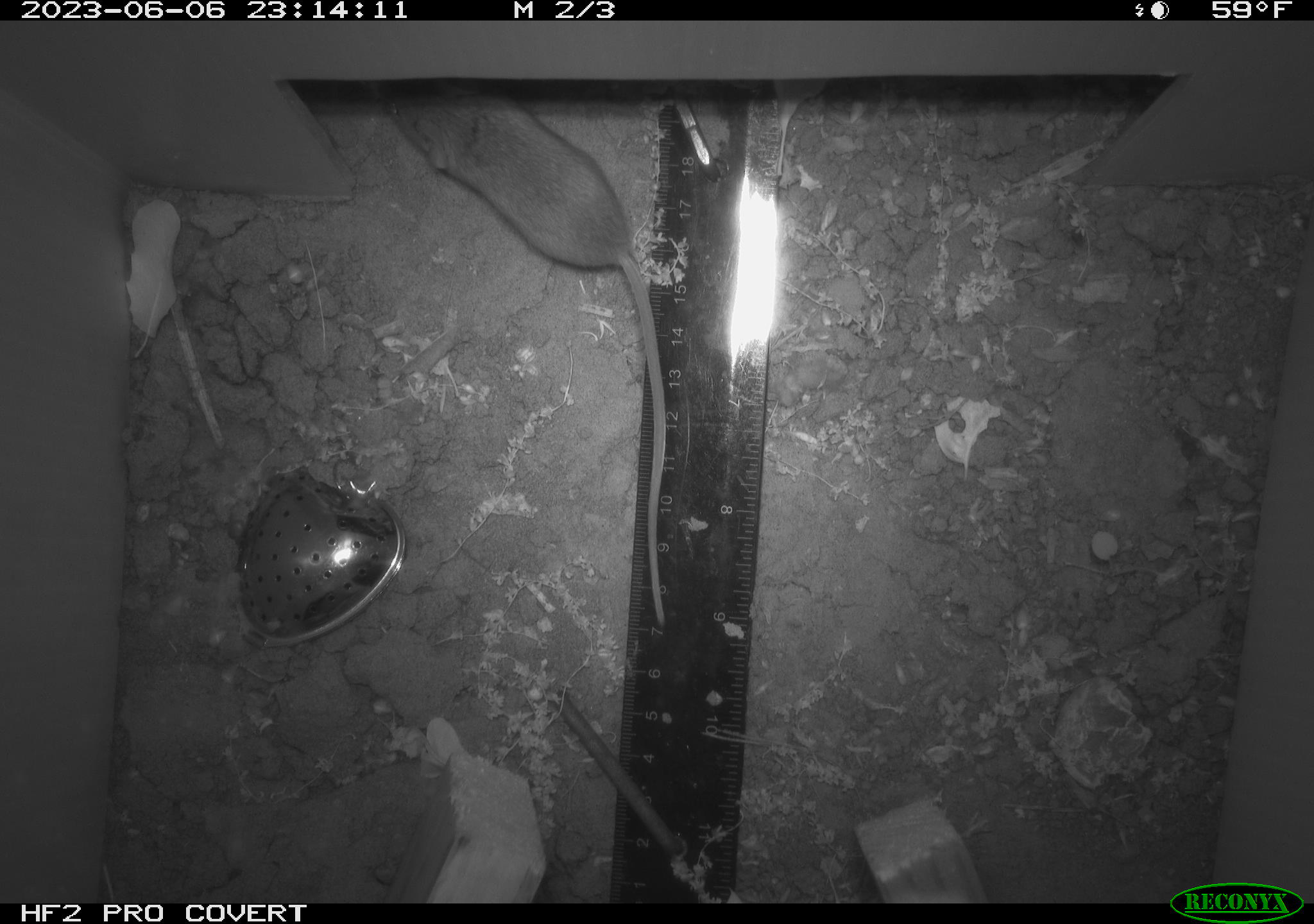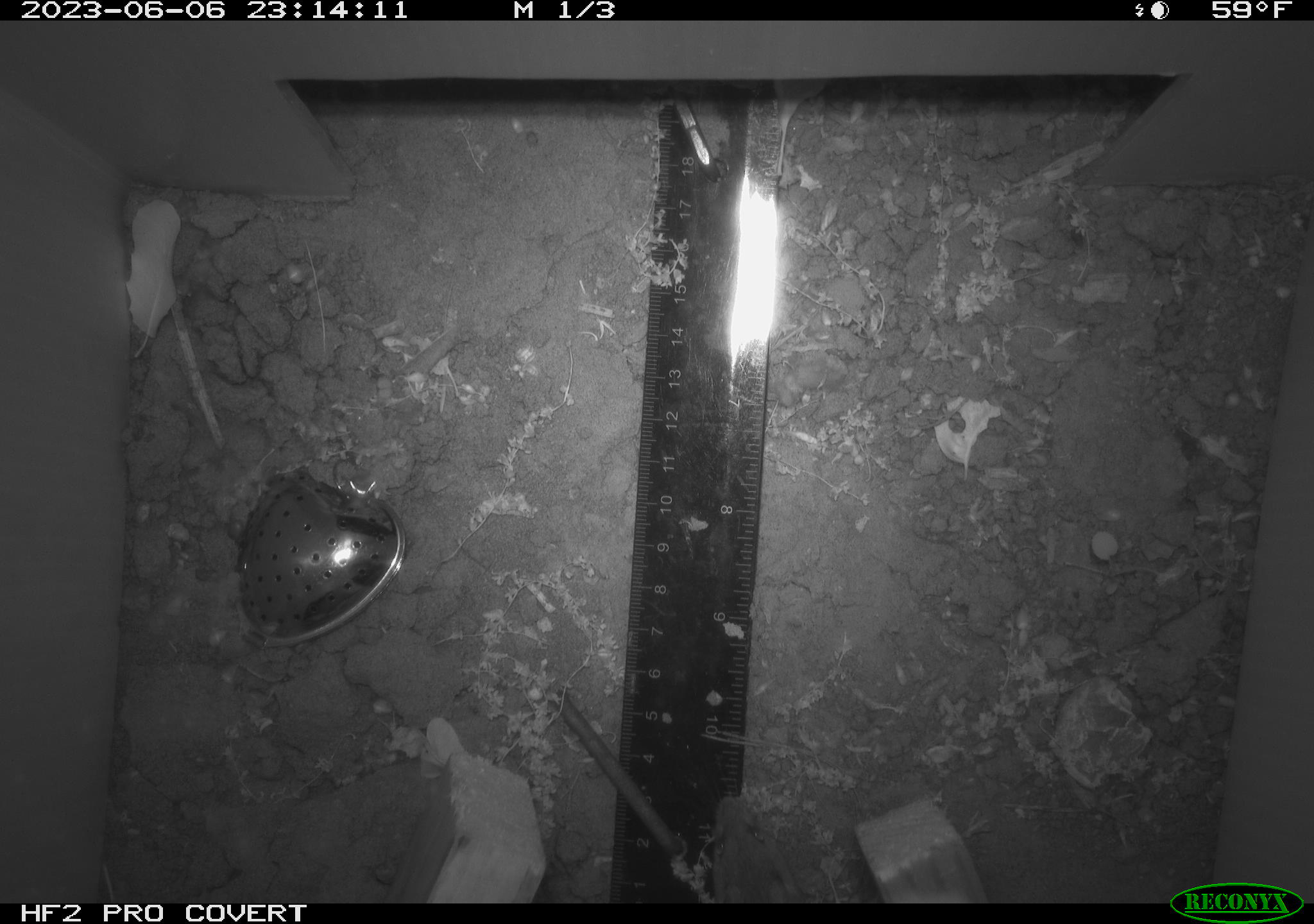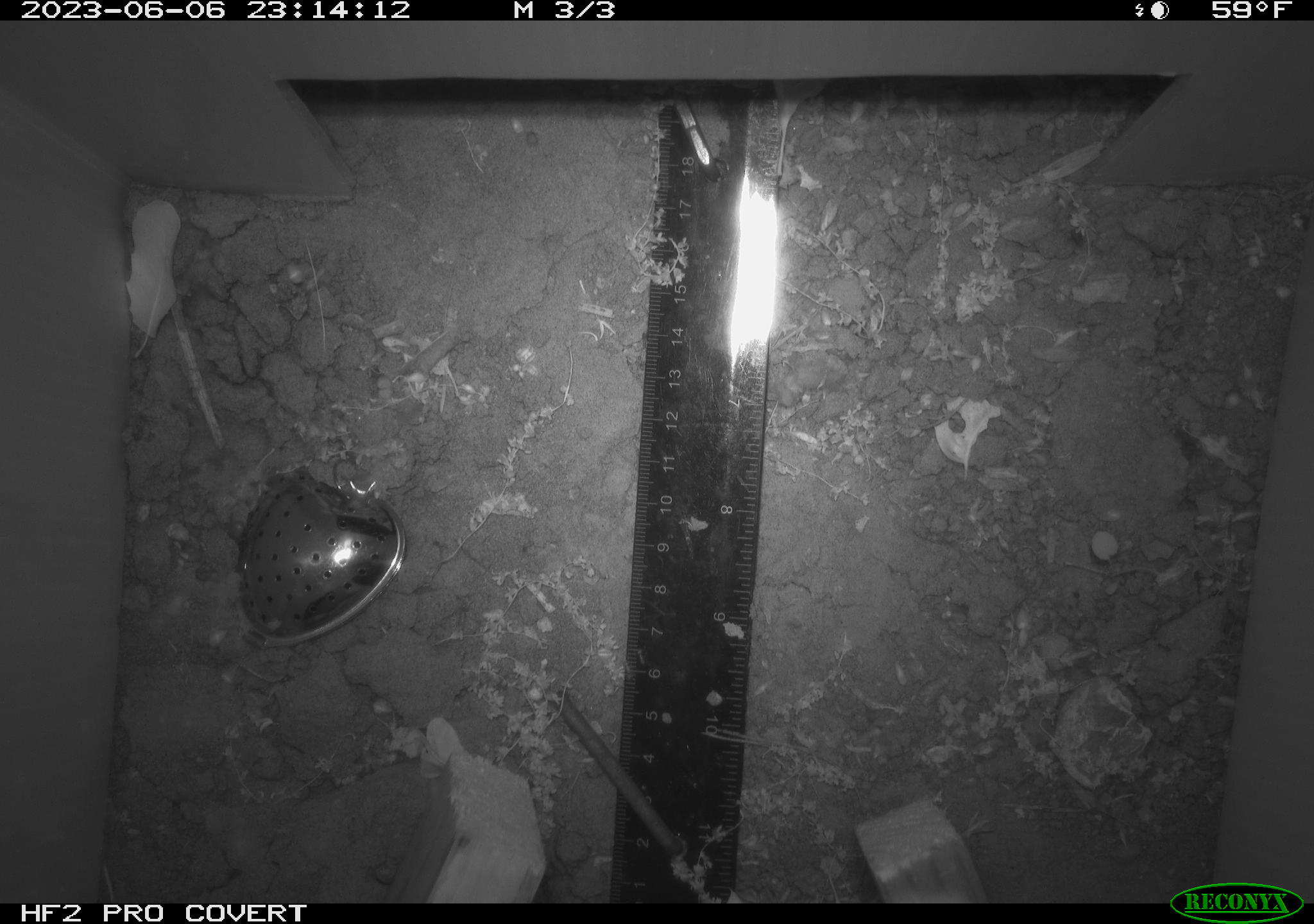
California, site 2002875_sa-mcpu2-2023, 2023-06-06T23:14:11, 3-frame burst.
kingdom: Animalia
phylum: Chordata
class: Mammalia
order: Rodentia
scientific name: Rodentia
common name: mouse species